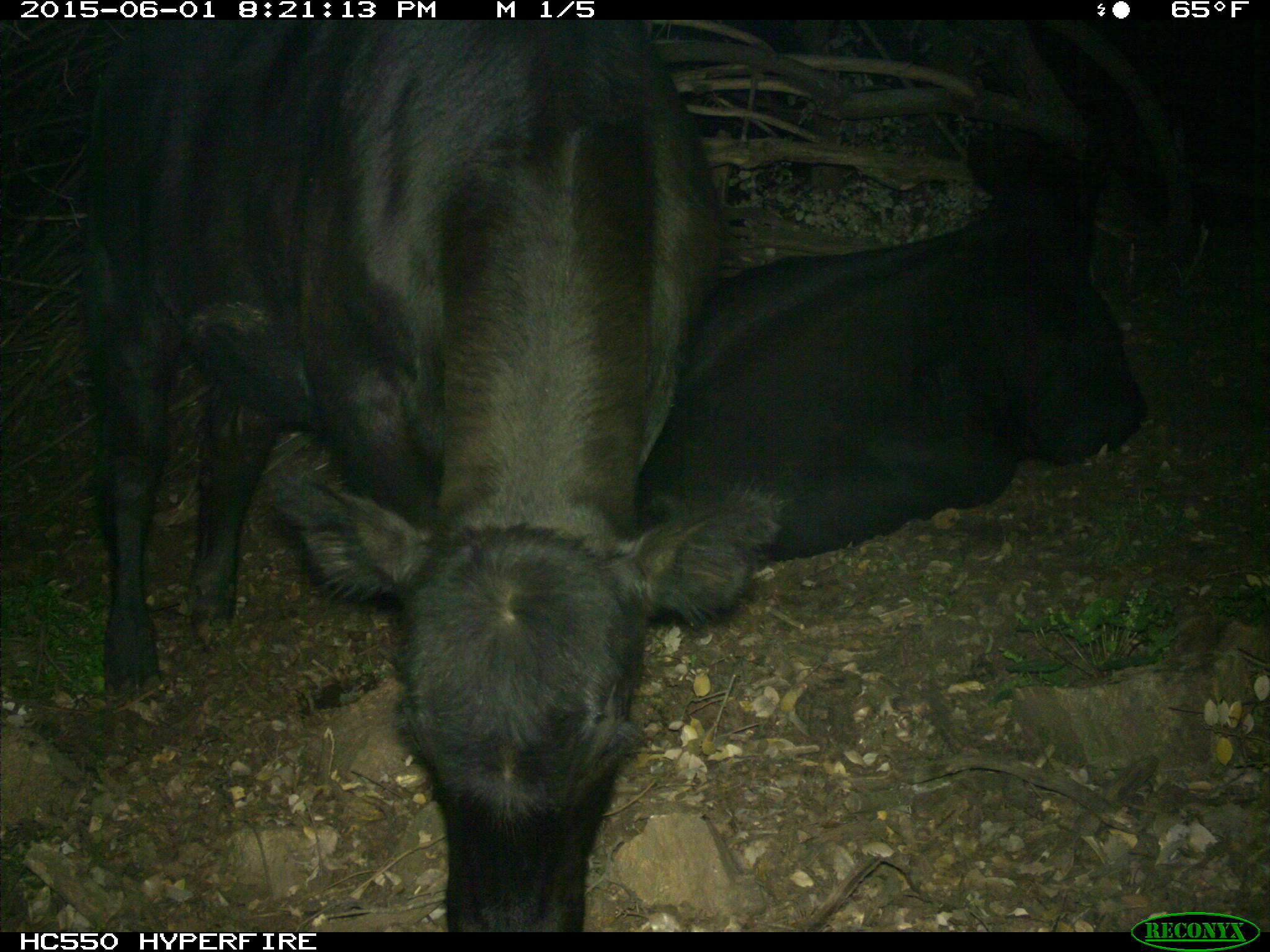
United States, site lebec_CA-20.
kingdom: Animalia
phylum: Chordata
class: Mammalia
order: Artiodactyla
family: Bovidae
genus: Bos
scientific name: Bos taurus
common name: domestic cow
Bos taurus (domestic cow).